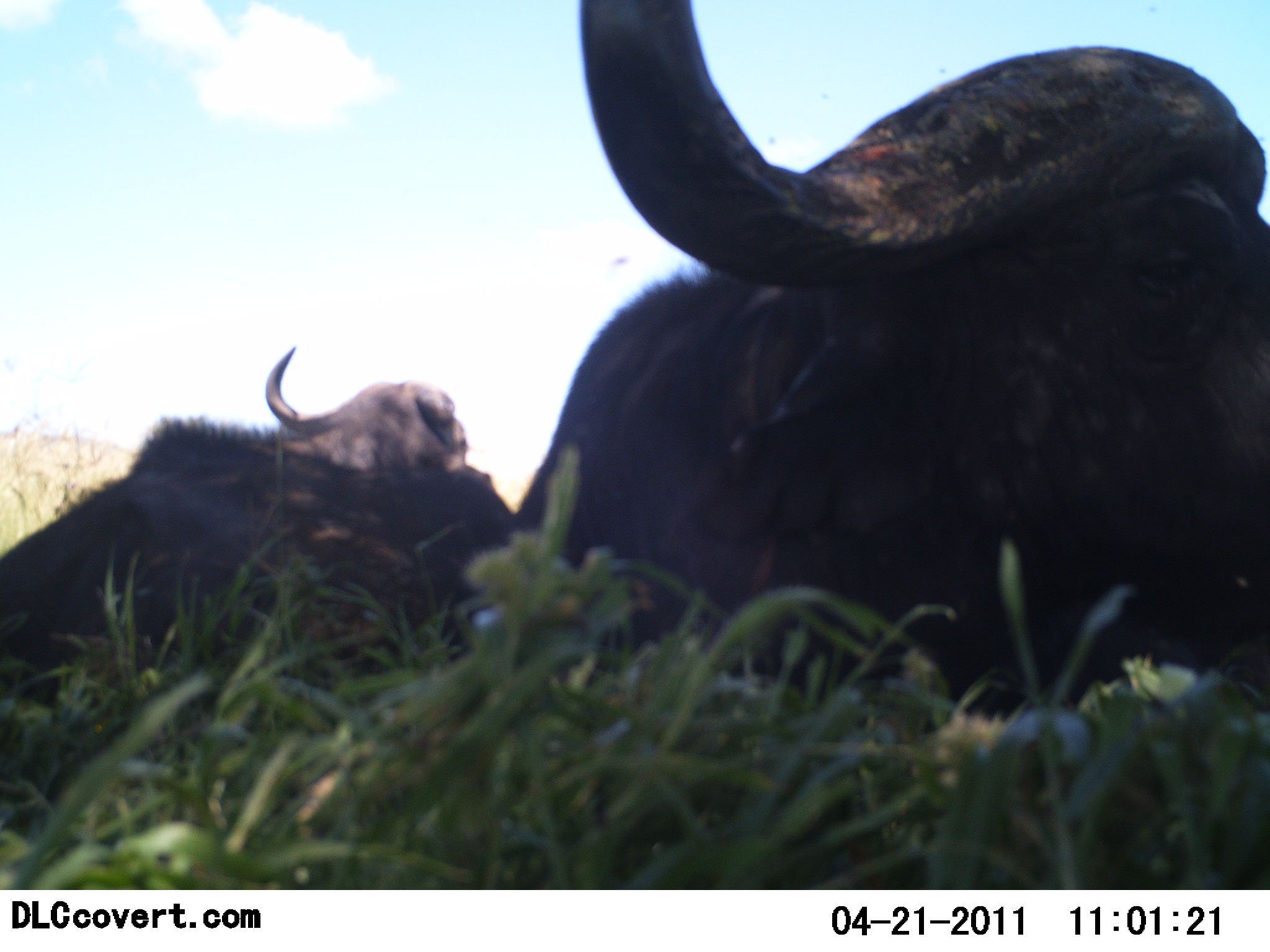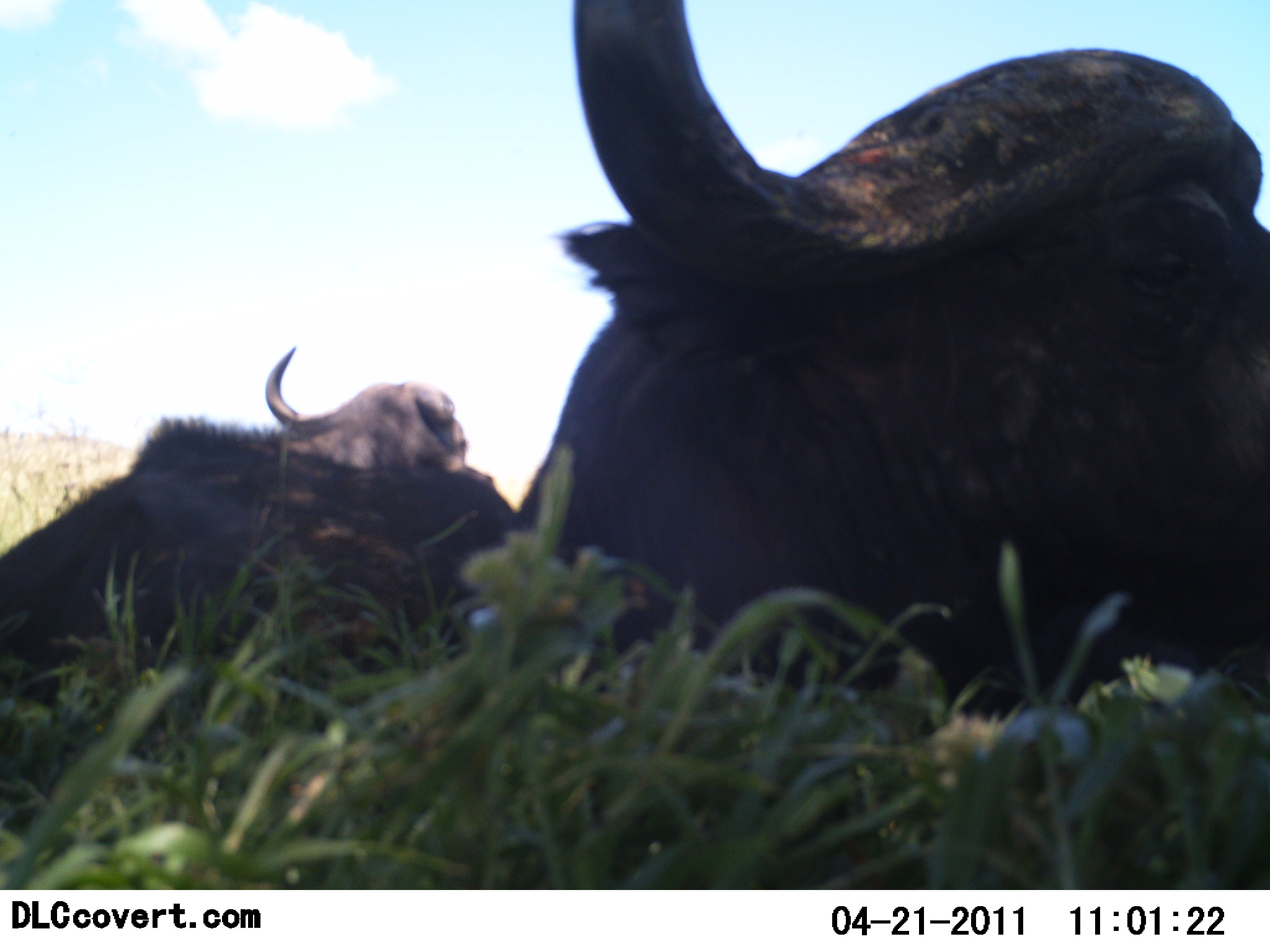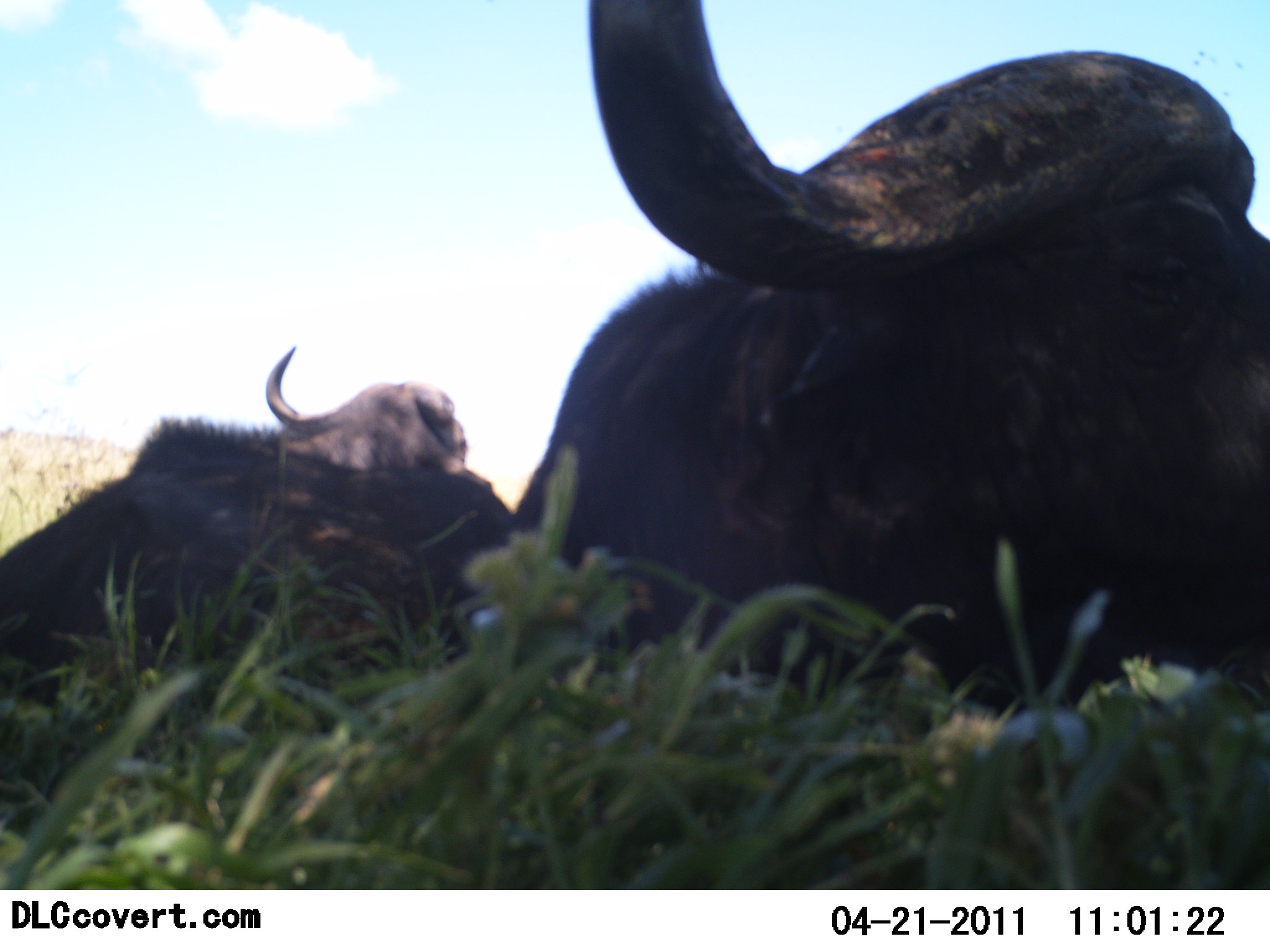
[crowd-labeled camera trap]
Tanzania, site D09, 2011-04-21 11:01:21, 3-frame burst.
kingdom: Animalia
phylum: Chordata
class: Mammalia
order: Artiodactyla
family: Bovidae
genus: Syncerus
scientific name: Syncerus caffer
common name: cape buffalo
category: buffalo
Buffalo (cape buffalo) (Syncerus caffer), count 2. Behavior (volunteer vote fractions): standing 10%, resting 80%, moving 0%, interacting 0%. Young present (vote fraction): 0%. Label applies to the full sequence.